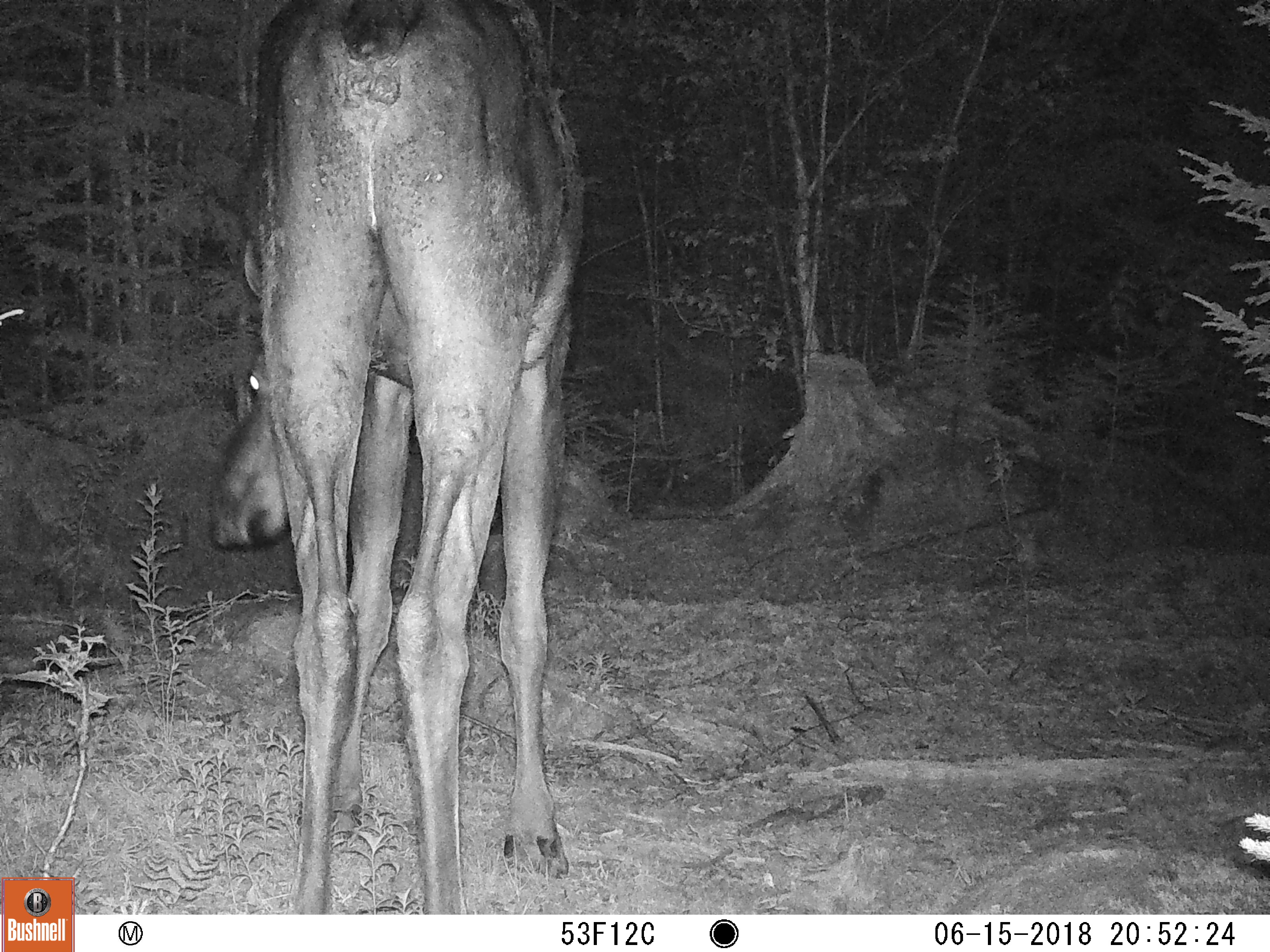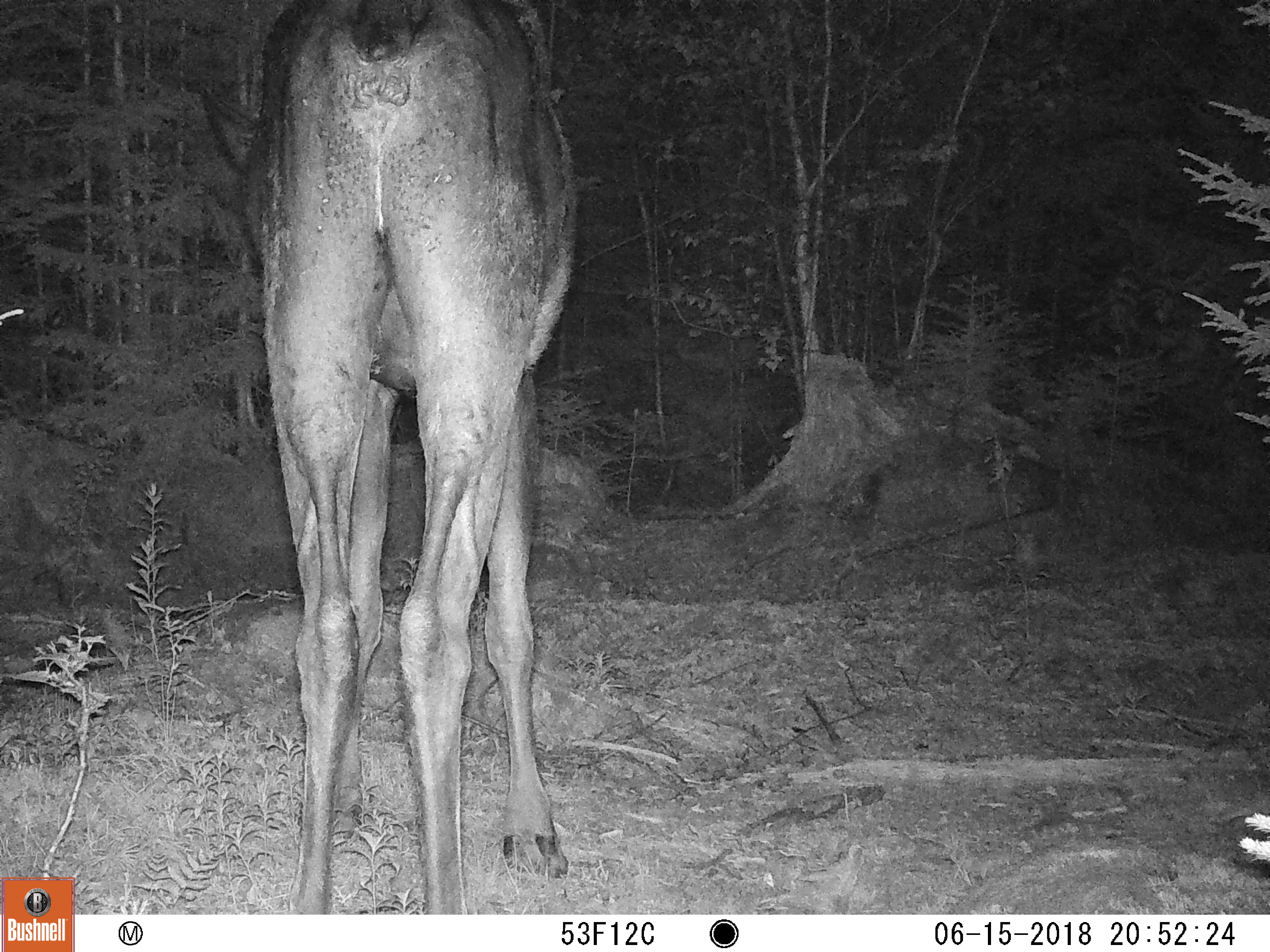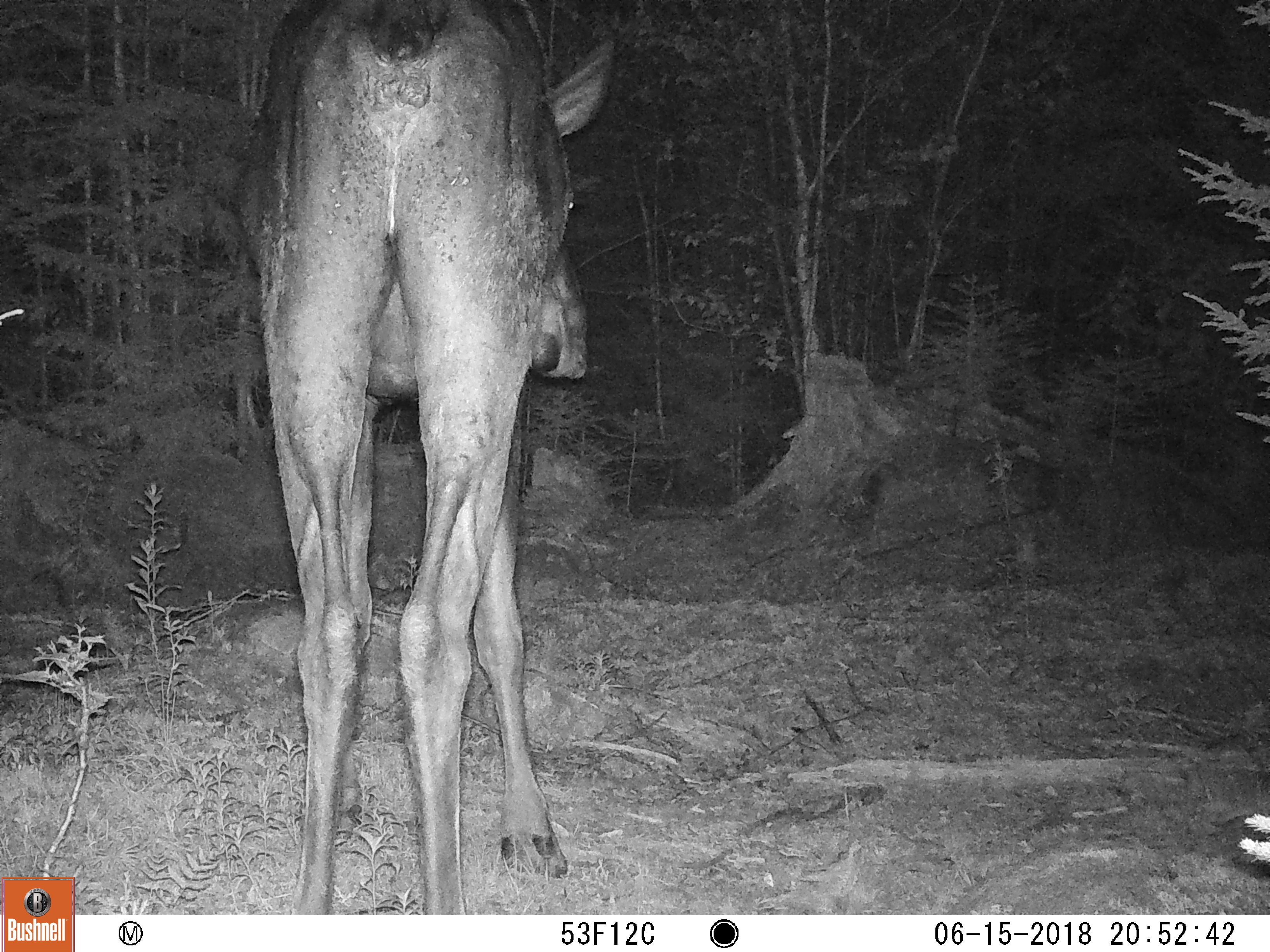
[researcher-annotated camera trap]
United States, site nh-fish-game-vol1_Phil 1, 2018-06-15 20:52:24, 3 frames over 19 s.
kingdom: Animalia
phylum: Chordata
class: Mammalia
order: Artiodactyla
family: Cervidae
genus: Alces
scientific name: Alces alces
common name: moose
Moose (Alces alces).